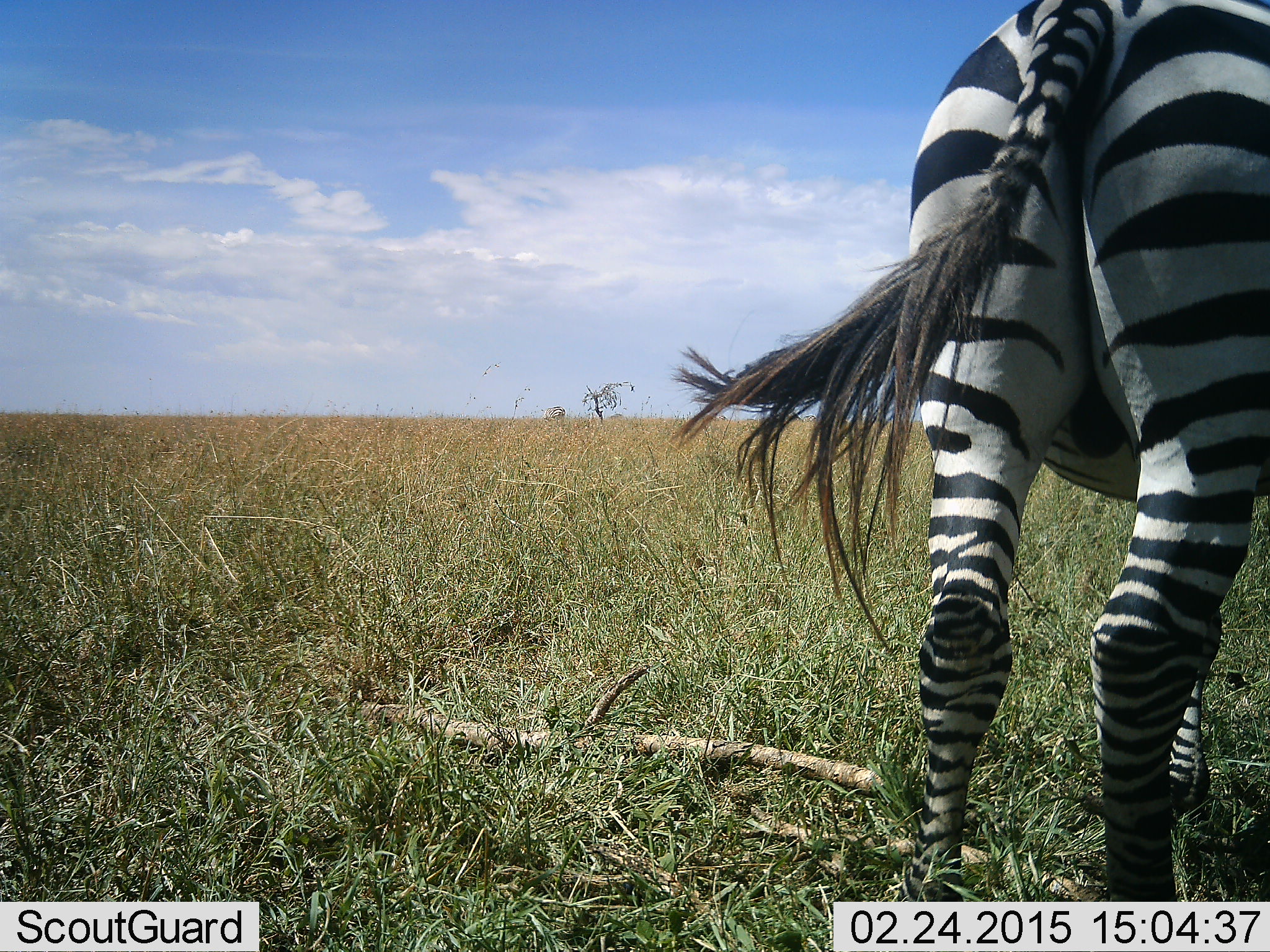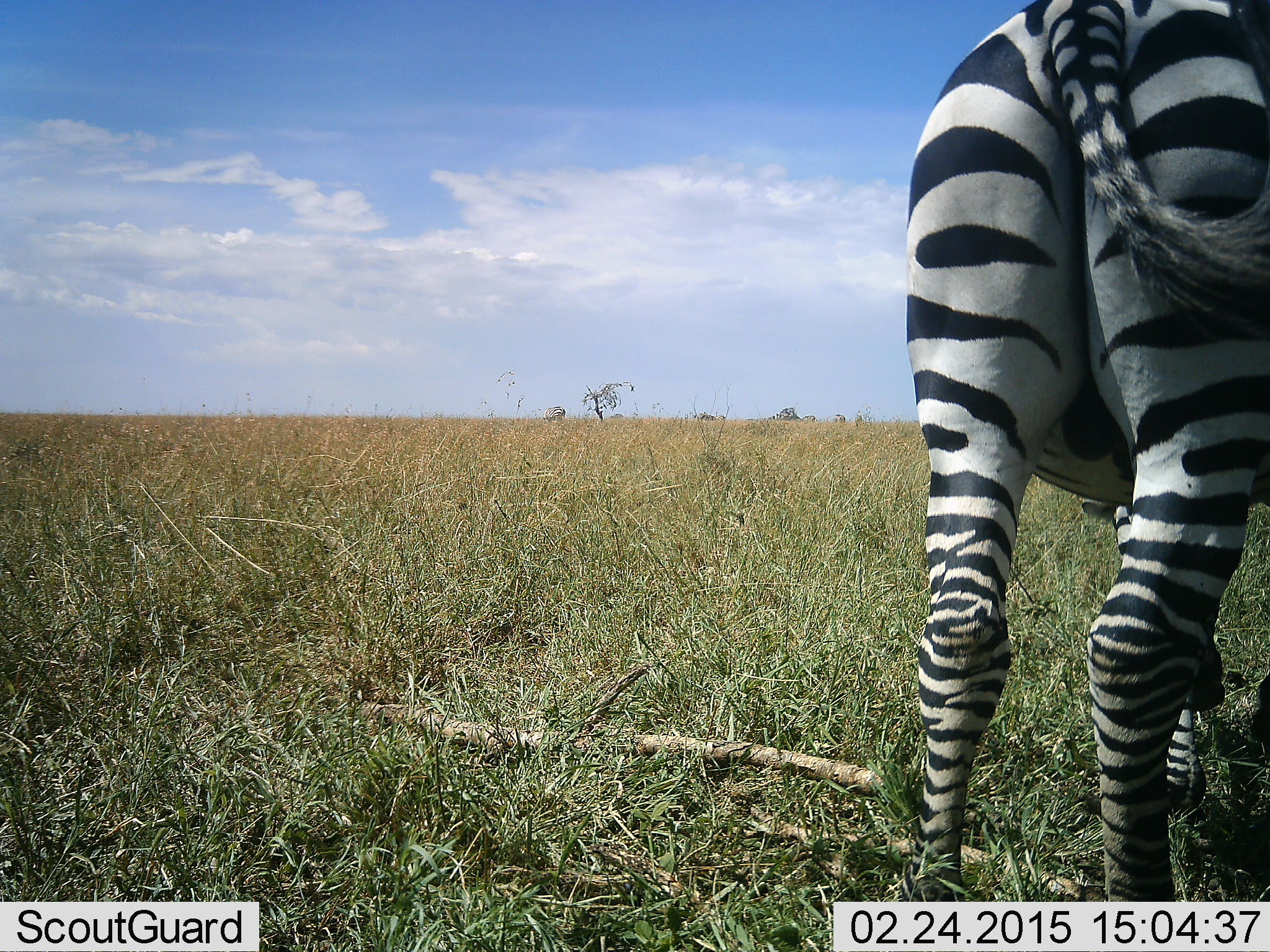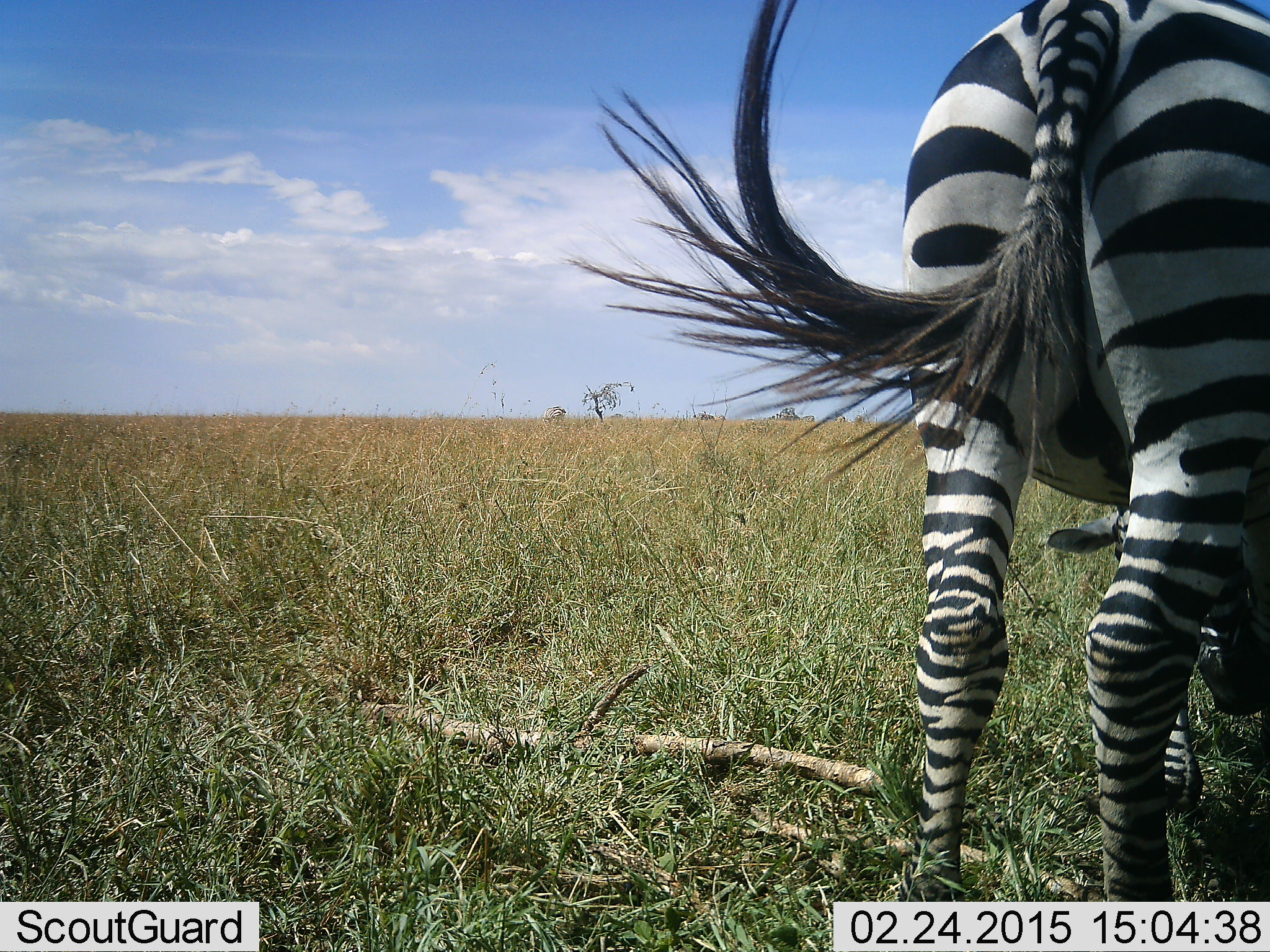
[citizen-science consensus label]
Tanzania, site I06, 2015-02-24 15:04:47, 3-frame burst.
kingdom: Animalia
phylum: Chordata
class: Mammalia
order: Perissodactyla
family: Equidae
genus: Equus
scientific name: Equus quagga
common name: plains zebra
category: zebra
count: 1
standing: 90%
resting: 0%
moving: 0%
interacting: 0%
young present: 0%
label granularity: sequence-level